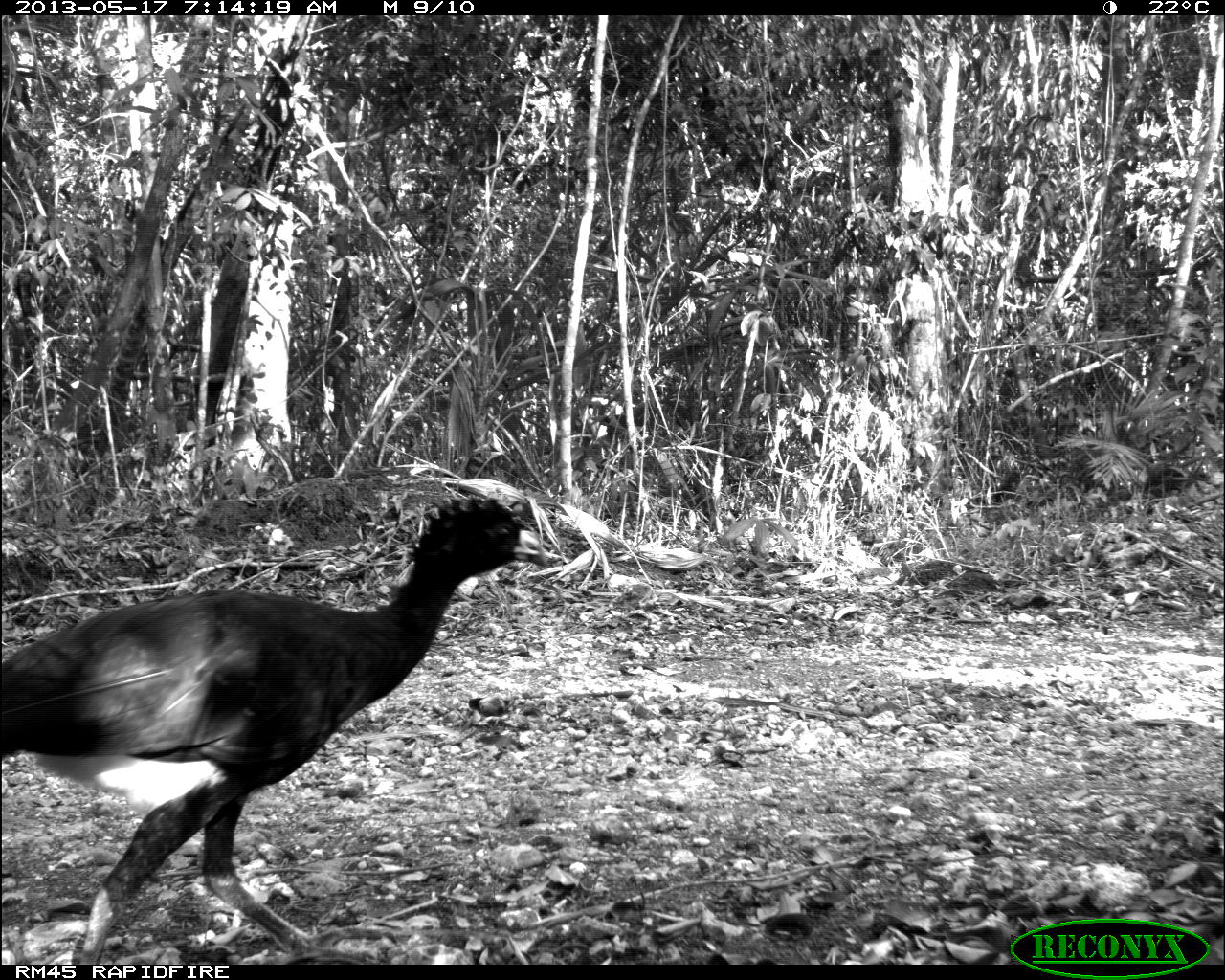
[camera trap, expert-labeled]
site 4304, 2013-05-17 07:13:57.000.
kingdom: Animalia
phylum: Chordata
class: Aves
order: Galliformes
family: Cracidae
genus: Crax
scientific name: Crax rubra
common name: great curassow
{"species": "Crax rubra (great curassow)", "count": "1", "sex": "male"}